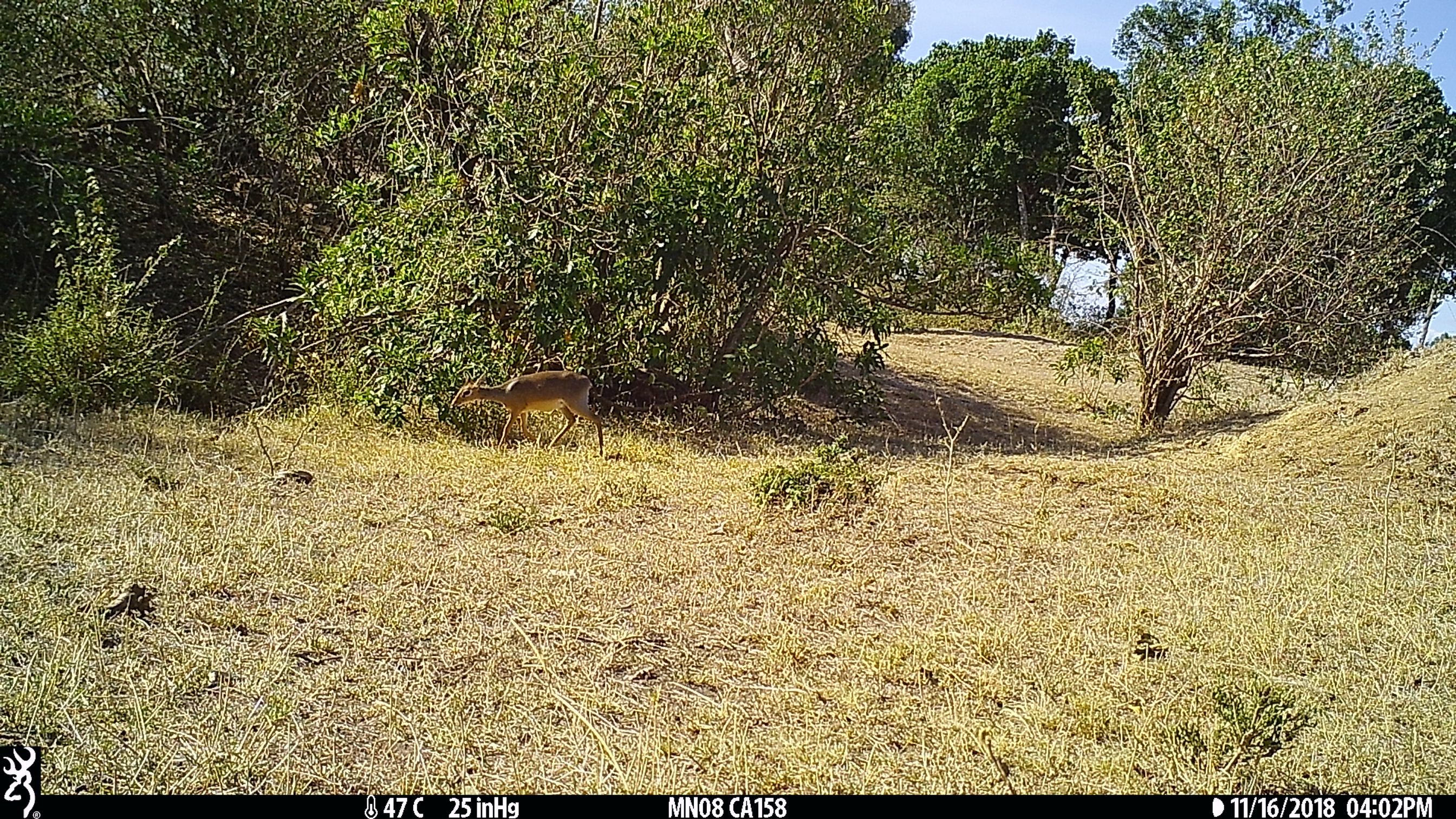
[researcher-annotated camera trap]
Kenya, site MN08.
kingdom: Animalia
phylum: Chordata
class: Mammalia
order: Artiodactyla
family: Bovidae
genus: Madoqua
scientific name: Madoqua kirkii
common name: kirk's dik-dik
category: dikdik